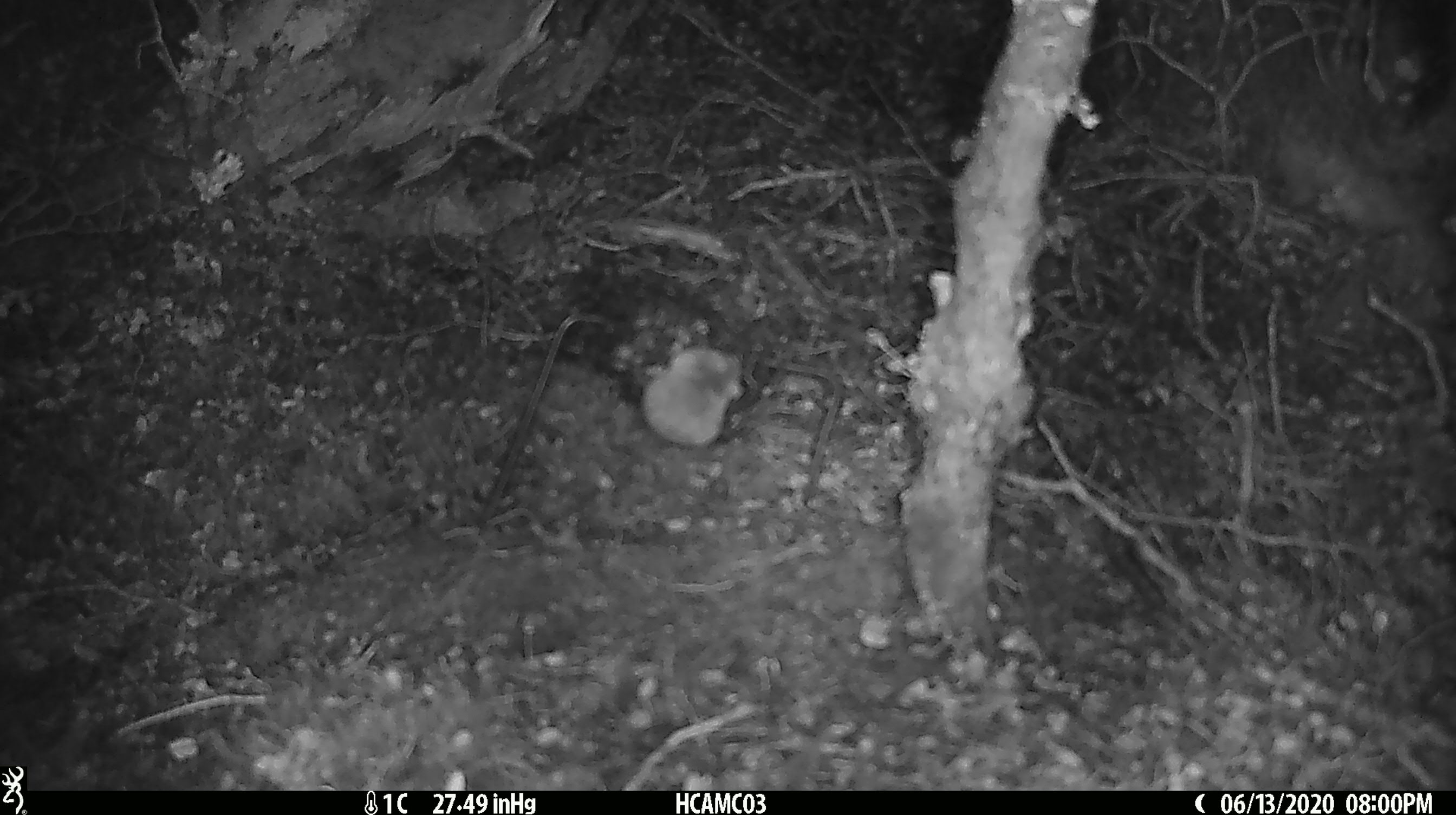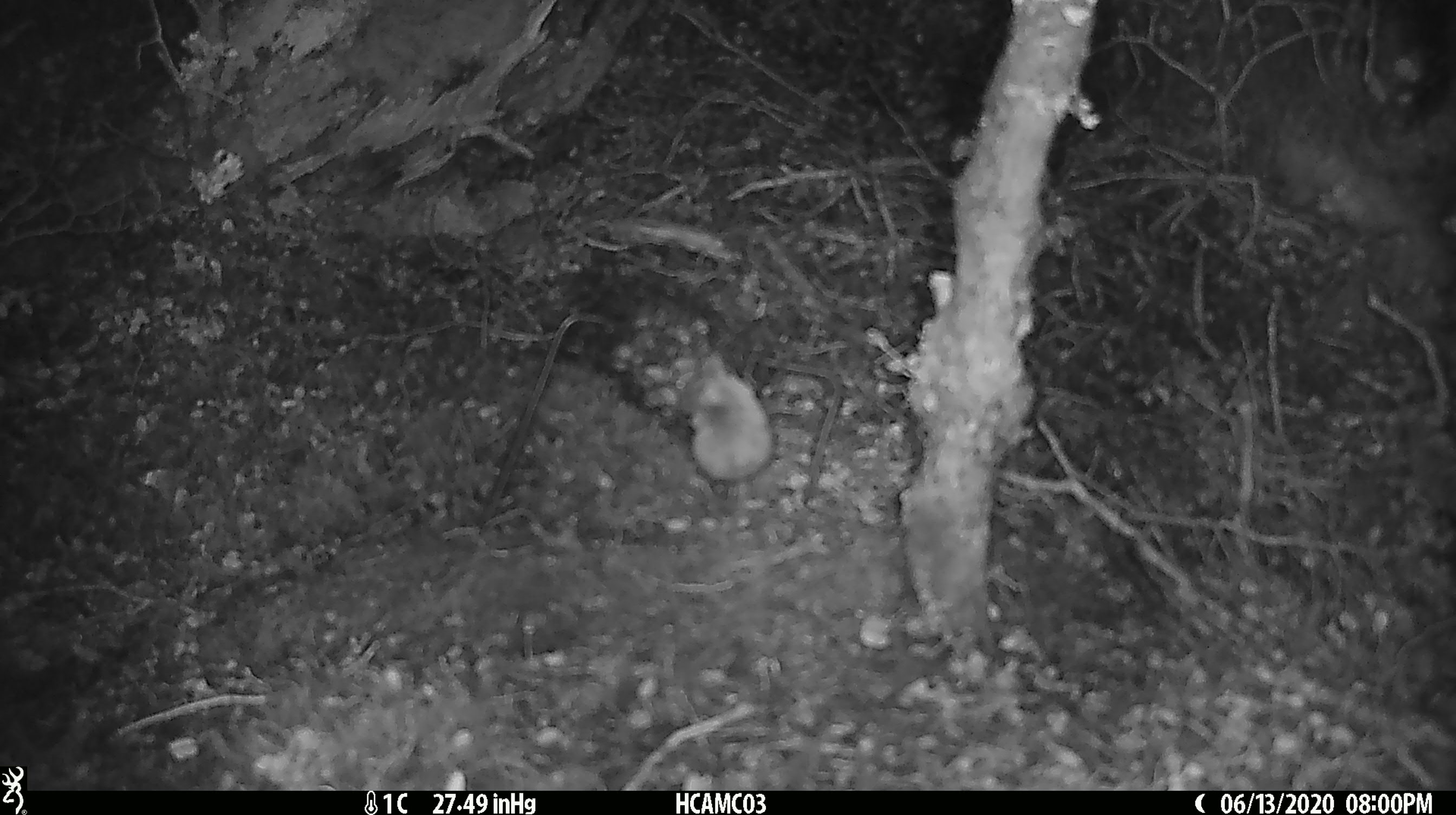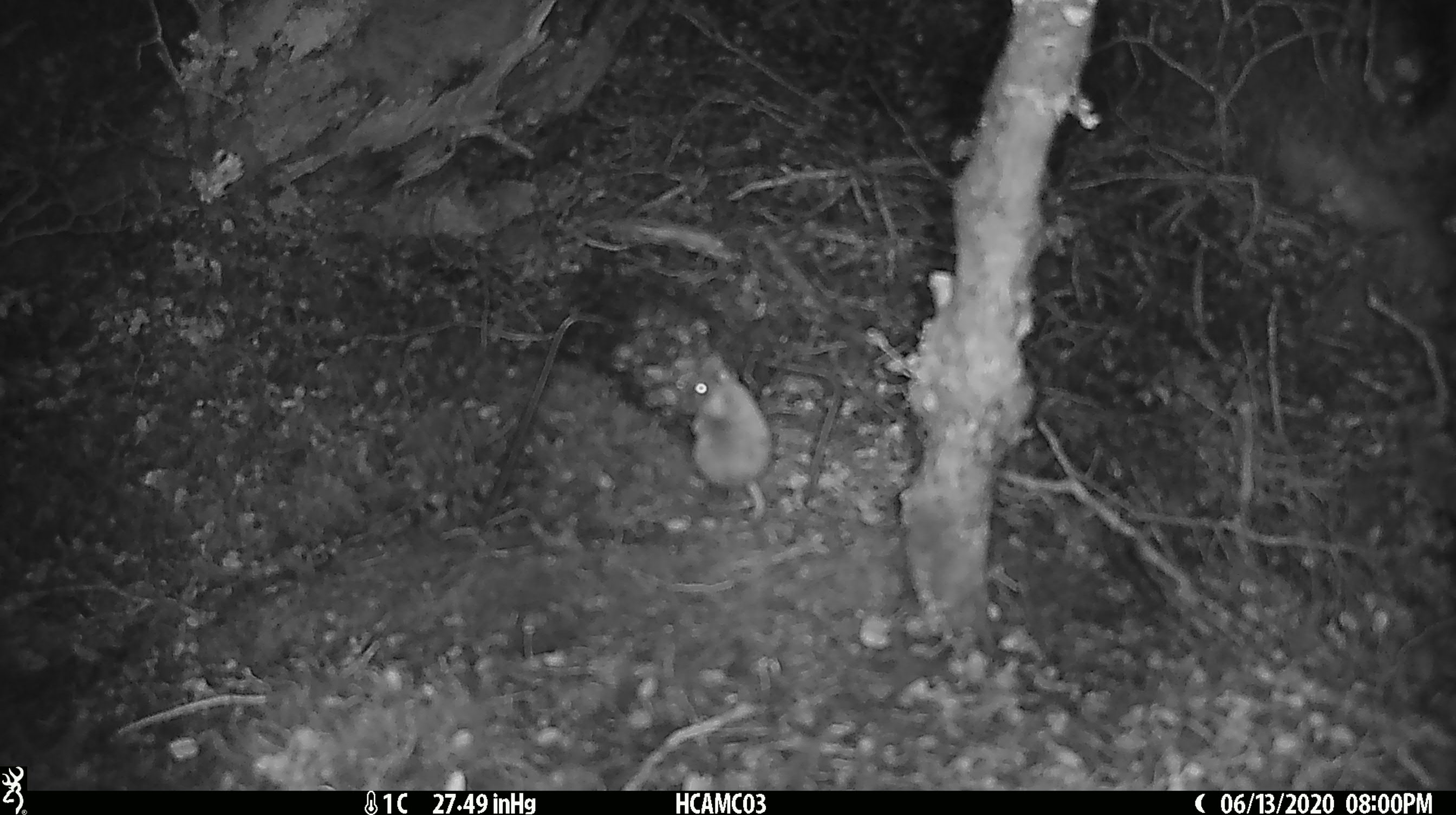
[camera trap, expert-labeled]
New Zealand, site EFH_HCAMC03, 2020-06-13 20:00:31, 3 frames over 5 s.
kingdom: Animalia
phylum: Chordata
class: Mammalia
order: Rodentia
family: Muridae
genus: Mus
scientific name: Mus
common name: mouse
Mouse (Mus).